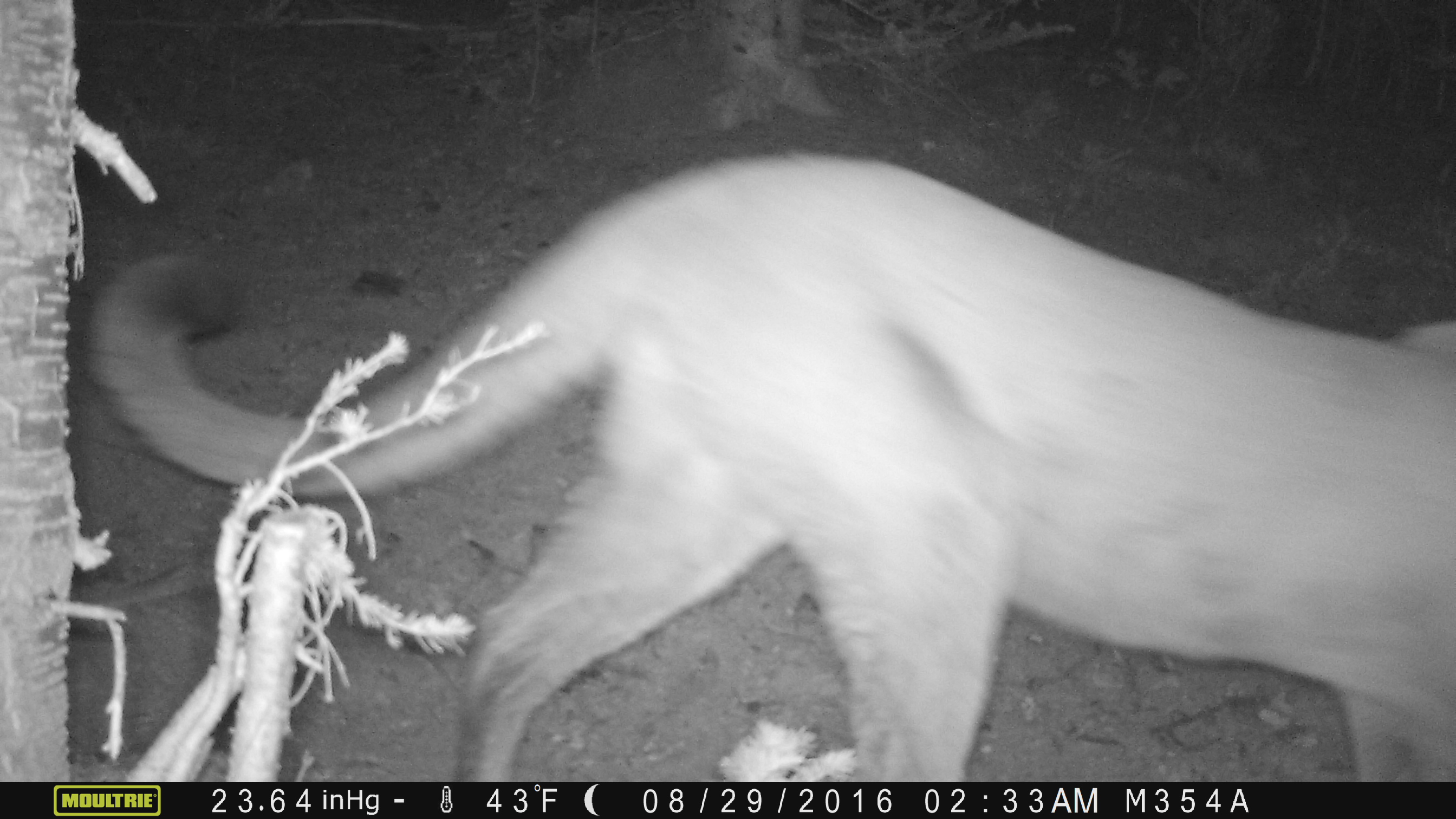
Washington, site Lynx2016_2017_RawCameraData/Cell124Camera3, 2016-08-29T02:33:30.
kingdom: Animalia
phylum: Chordata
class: Mammalia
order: Carnivora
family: Felidae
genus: Puma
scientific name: Puma concolor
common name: mountain lion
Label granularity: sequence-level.